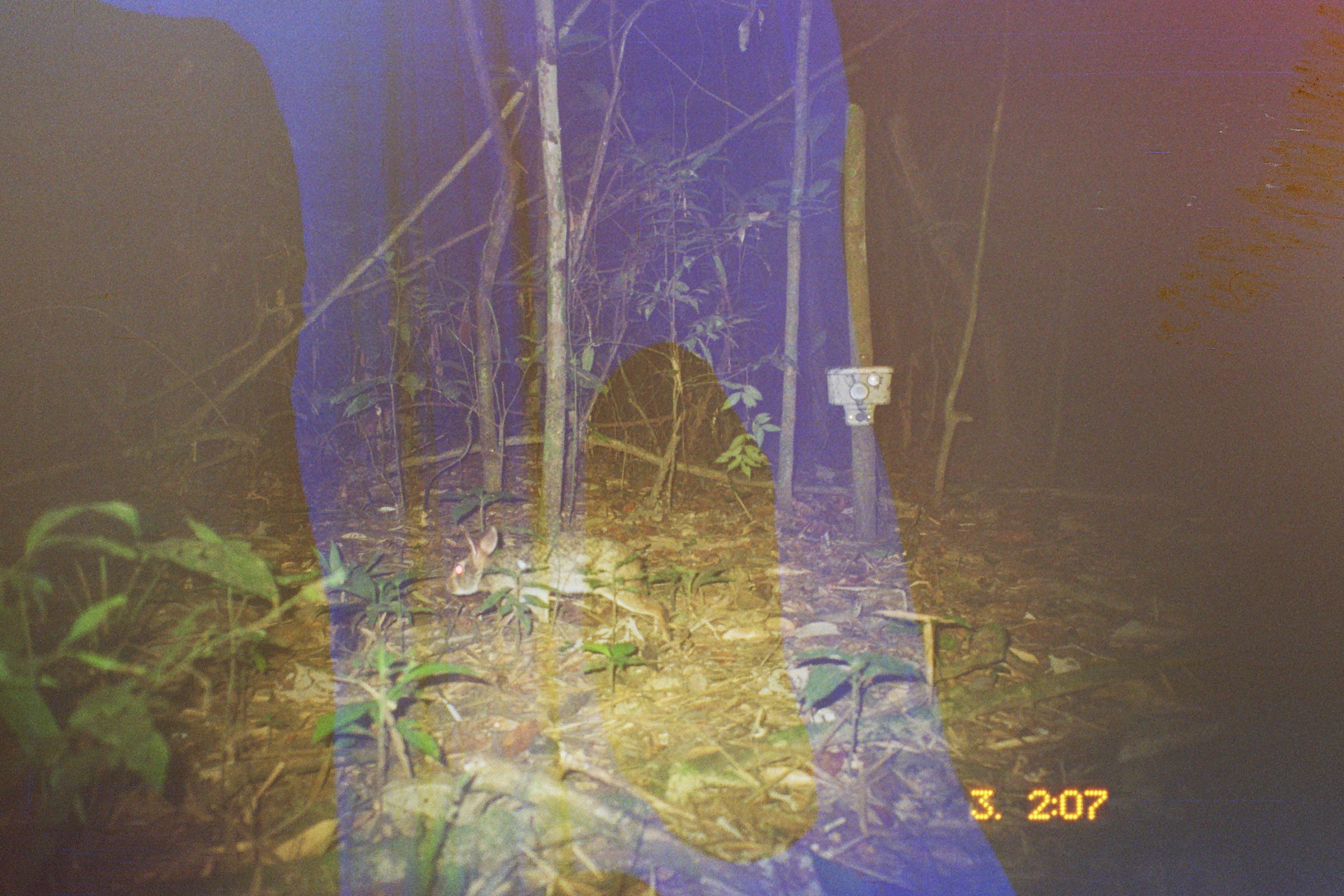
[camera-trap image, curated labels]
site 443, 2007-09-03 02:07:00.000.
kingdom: Animalia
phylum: Chordata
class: Mammalia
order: Lagomorpha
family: Leporidae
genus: Sylvilagus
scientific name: Sylvilagus brasiliensis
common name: tapeti